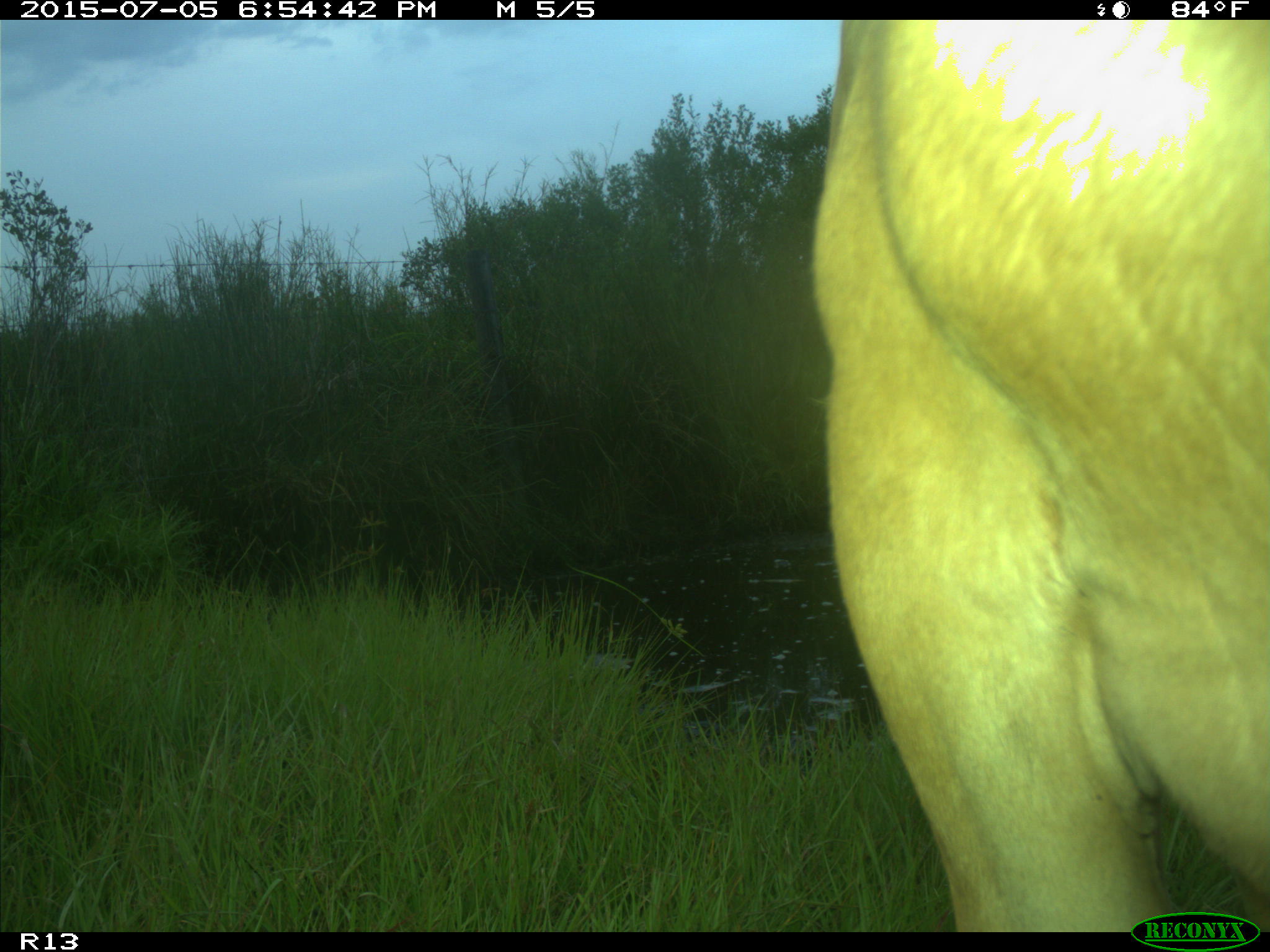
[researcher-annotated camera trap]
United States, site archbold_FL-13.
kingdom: Animalia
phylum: Chordata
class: Mammalia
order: Artiodactyla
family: Bovidae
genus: Bos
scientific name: Bos taurus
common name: domestic cow